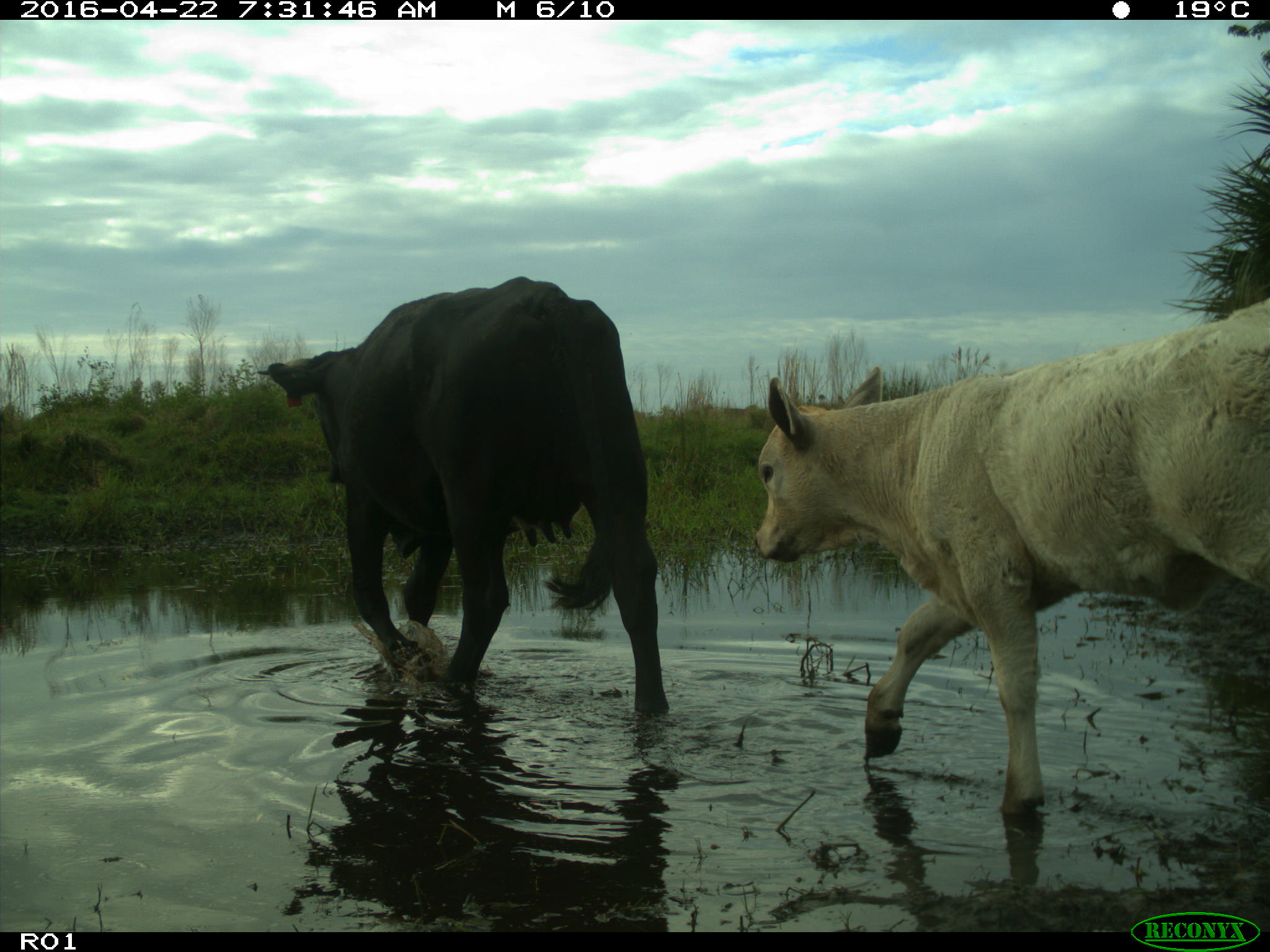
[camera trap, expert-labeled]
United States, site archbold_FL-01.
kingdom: Animalia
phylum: Chordata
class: Mammalia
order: Artiodactyla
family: Bovidae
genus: Bos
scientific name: Bos taurus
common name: domestic cow